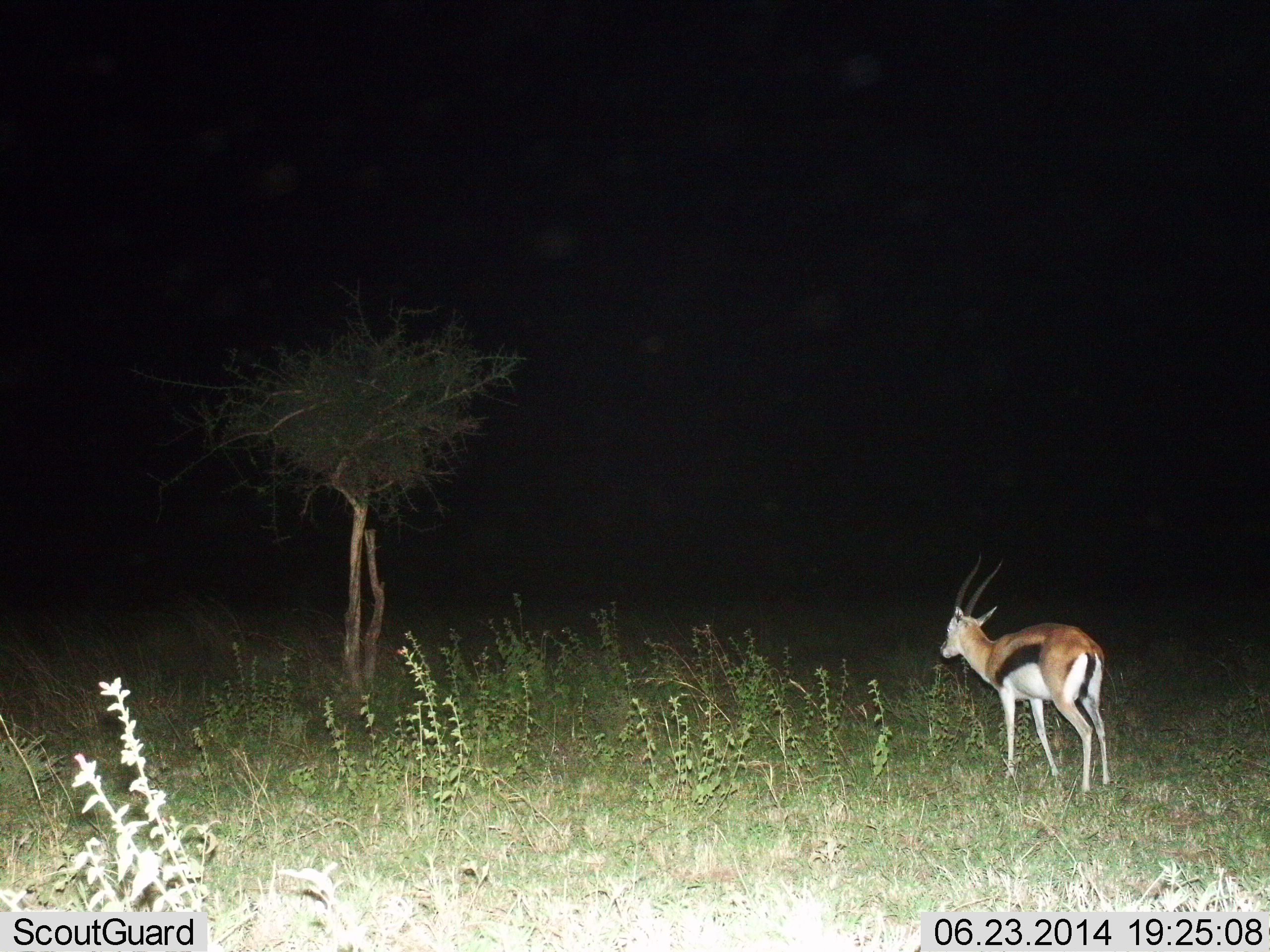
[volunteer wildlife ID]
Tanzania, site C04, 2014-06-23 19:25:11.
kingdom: Animalia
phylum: Chordata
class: Mammalia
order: Artiodactyla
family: Bovidae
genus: Eudorcas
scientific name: Eudorcas thomsonii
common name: thomson's gazelle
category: gazellethomsons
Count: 1.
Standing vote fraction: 100%.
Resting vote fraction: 0%.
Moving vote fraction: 0%.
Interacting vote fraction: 0%.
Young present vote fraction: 0%.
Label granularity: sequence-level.